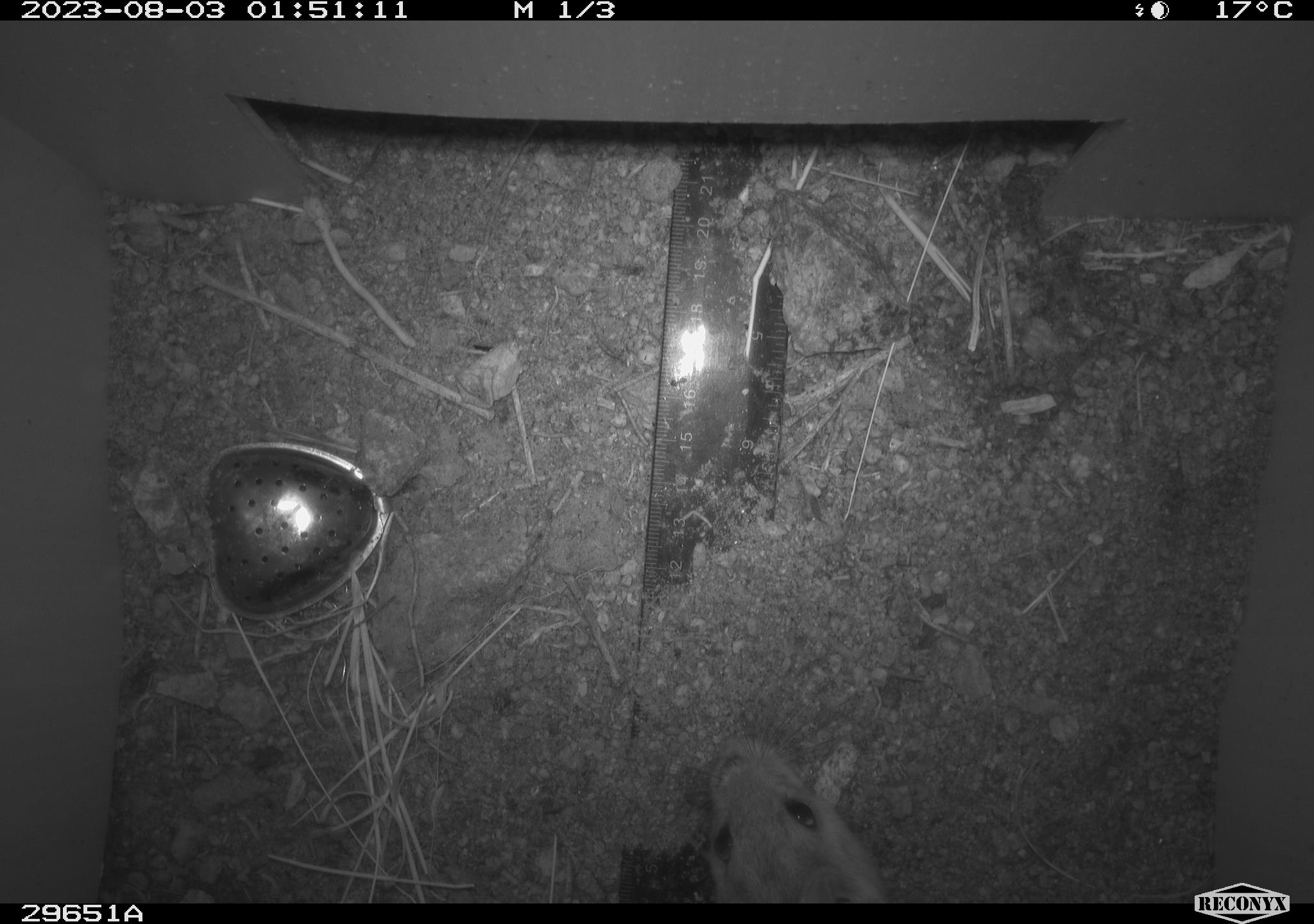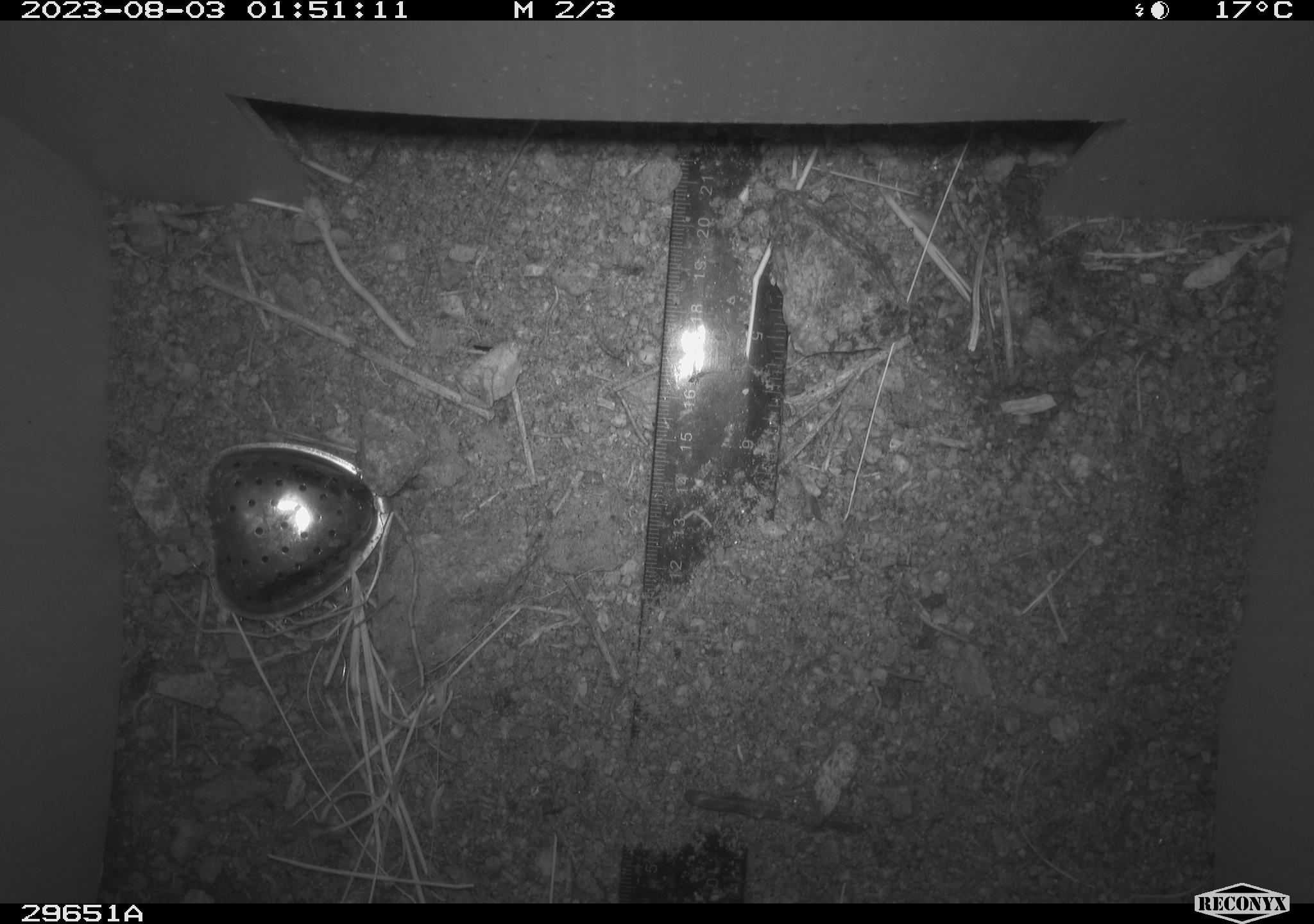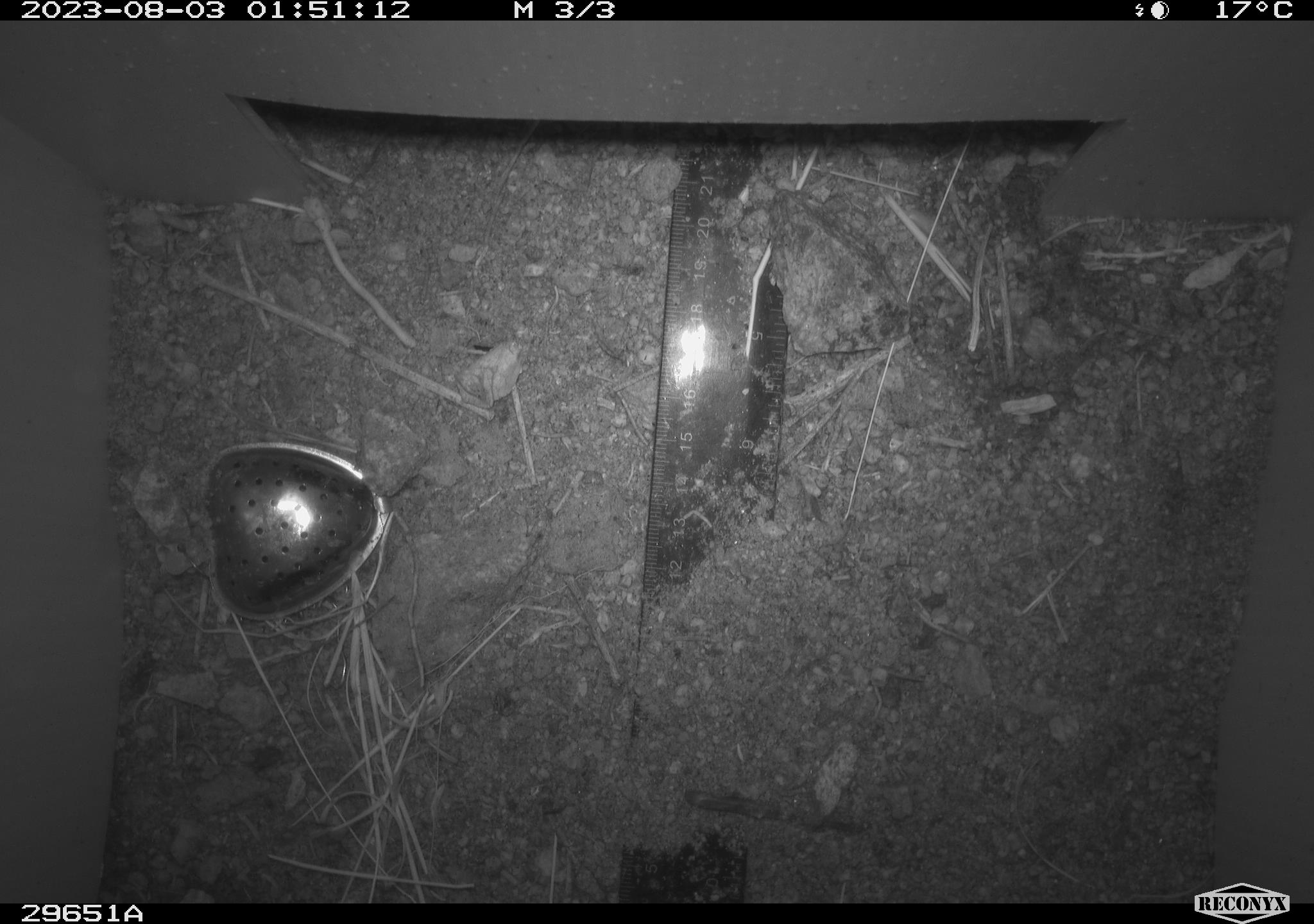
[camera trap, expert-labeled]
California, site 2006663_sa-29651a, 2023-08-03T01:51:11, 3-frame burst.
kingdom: Animalia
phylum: Chordata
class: Mammalia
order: Rodentia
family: Cricetidae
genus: Neotoma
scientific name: Neotoma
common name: pack rat or woodrat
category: neotoma species